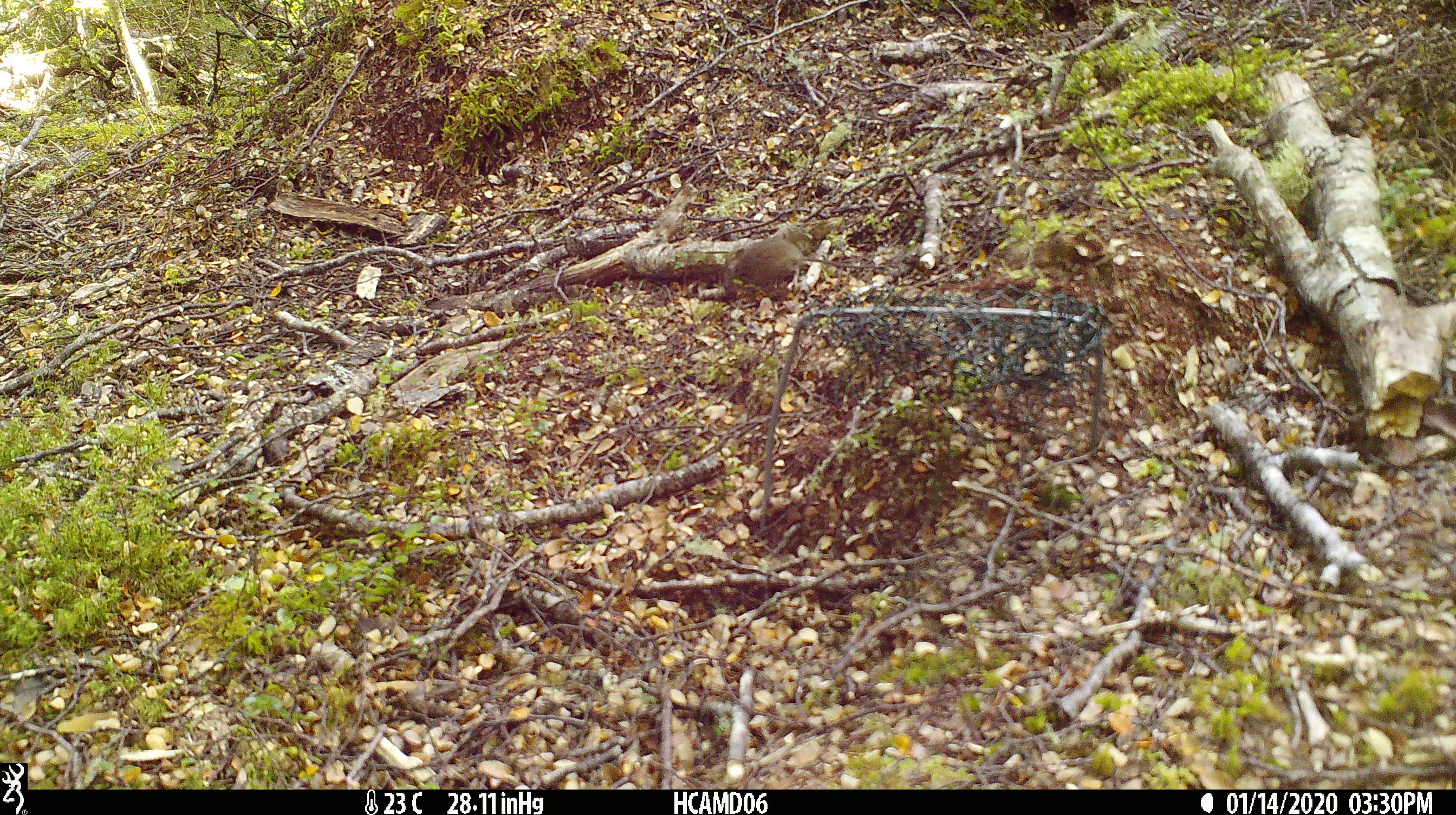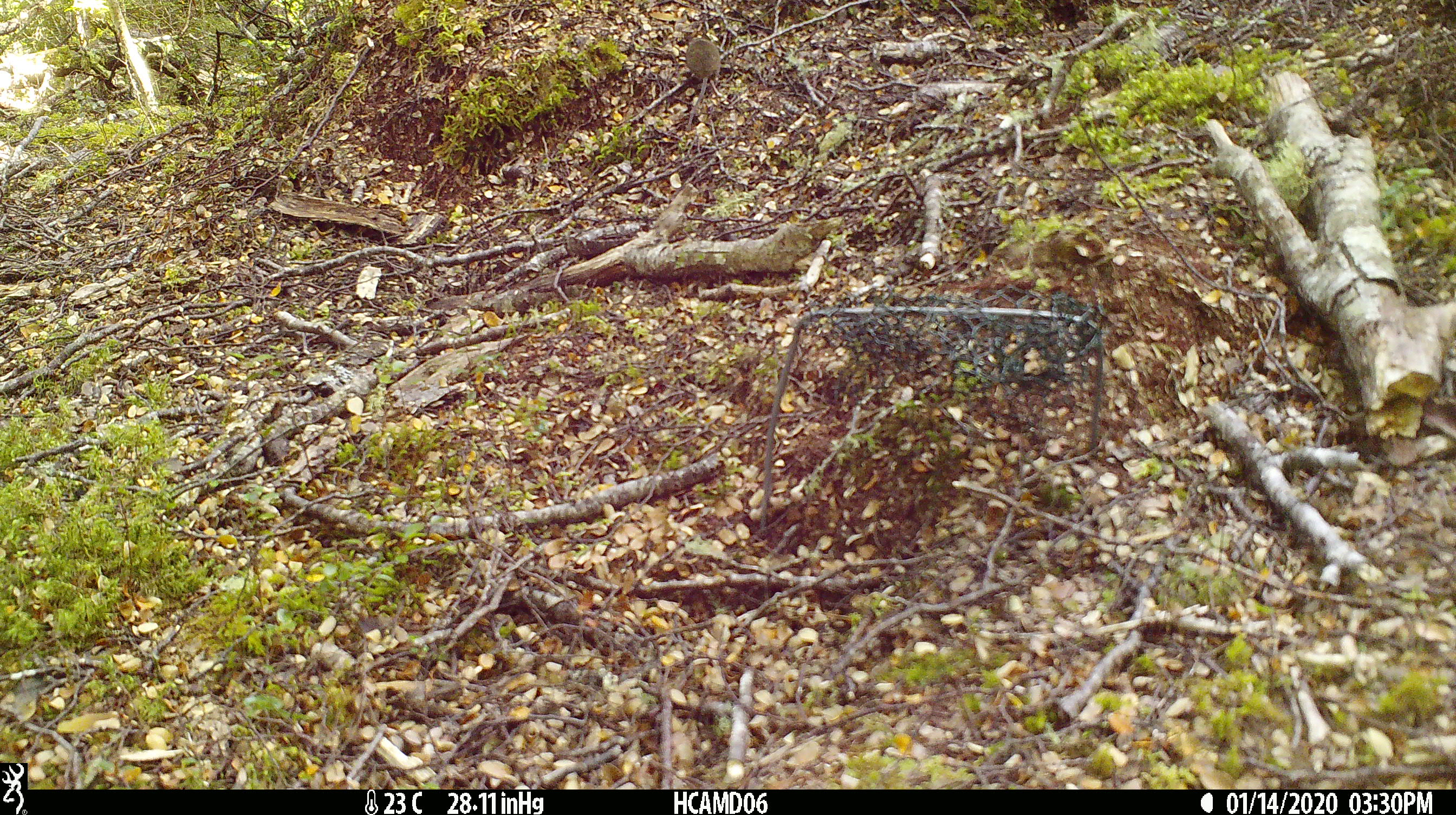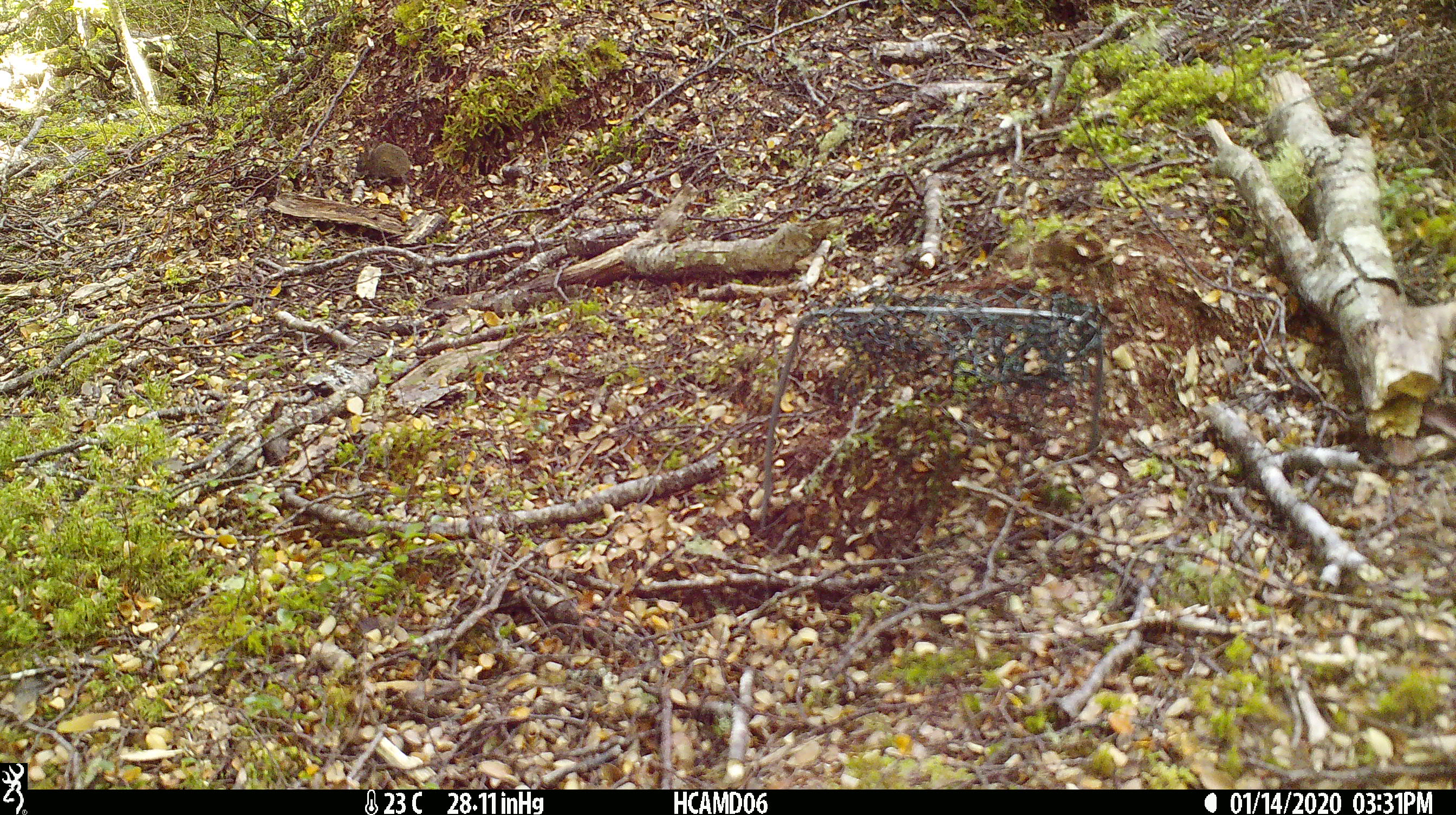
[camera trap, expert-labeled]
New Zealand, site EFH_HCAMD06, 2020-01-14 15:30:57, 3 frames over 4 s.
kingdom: Animalia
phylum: Chordata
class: Mammalia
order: Rodentia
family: Muridae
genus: Mus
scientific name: Mus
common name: mouse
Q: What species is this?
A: Mouse (Mus).